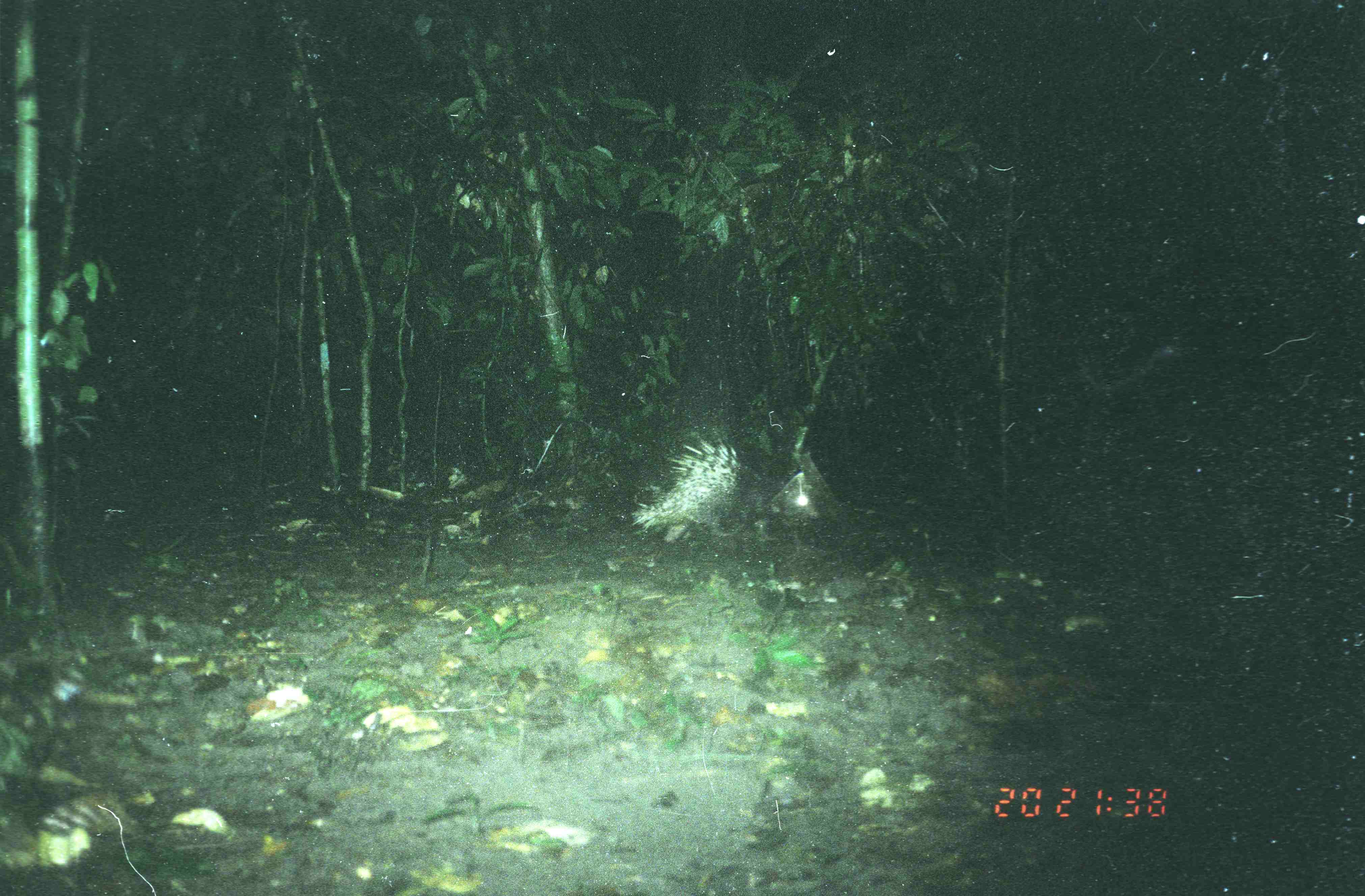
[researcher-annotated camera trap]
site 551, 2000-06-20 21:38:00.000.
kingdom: Animalia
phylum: Chordata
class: Mammalia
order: Rodentia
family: Hystricidae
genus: Hystrix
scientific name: Hystrix brachyura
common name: east asian porcupine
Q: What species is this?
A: Hystrix brachyura (east asian porcupine).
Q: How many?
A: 1.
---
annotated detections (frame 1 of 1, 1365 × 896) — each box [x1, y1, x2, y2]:
hystrix brachyura: [631, 427, 844, 552]